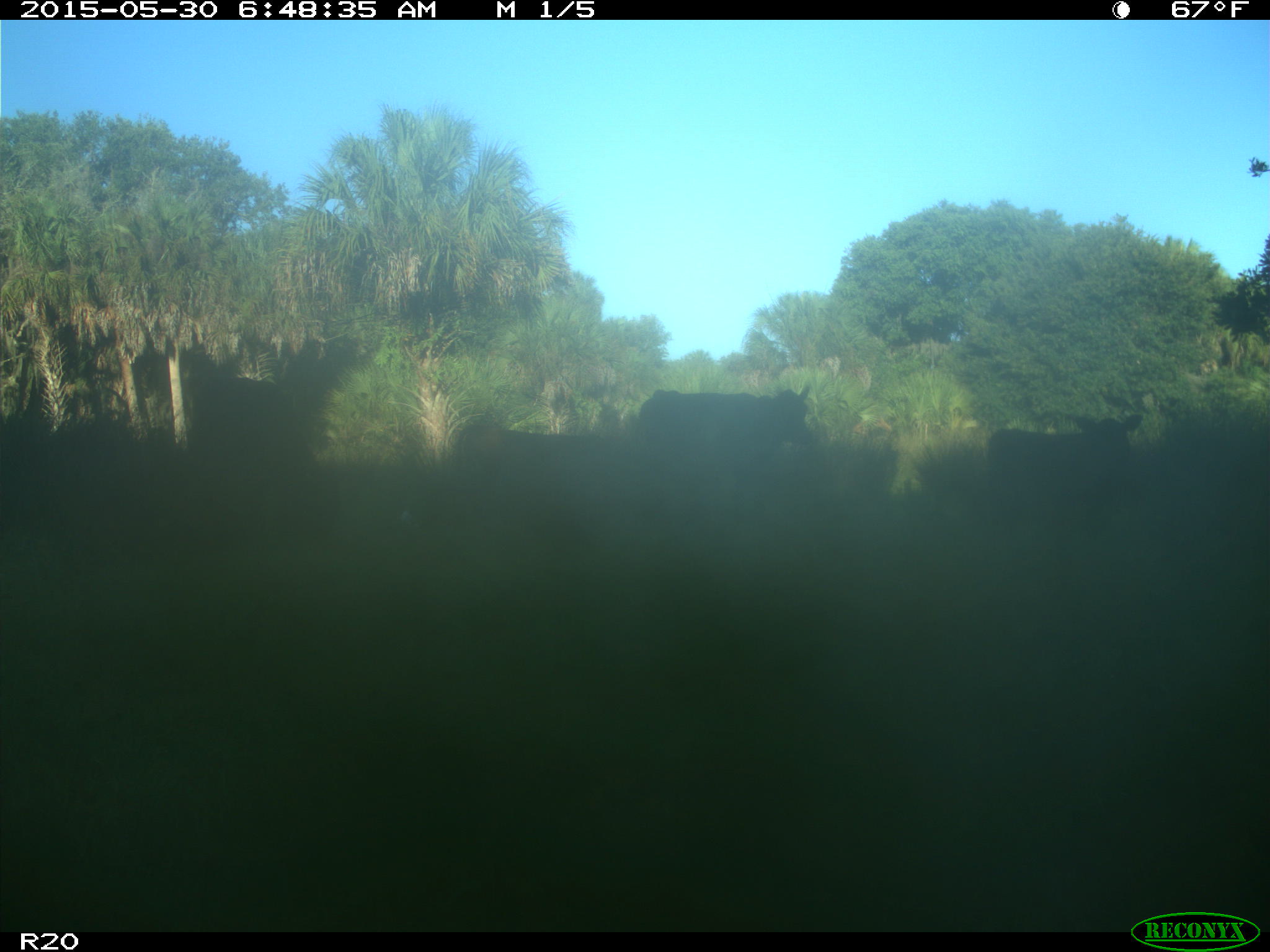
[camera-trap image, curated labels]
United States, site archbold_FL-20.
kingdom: Animalia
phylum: Chordata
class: Mammalia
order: Artiodactyla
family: Bovidae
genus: Bos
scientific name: Bos taurus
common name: domestic cow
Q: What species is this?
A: Bos taurus (domestic cow).